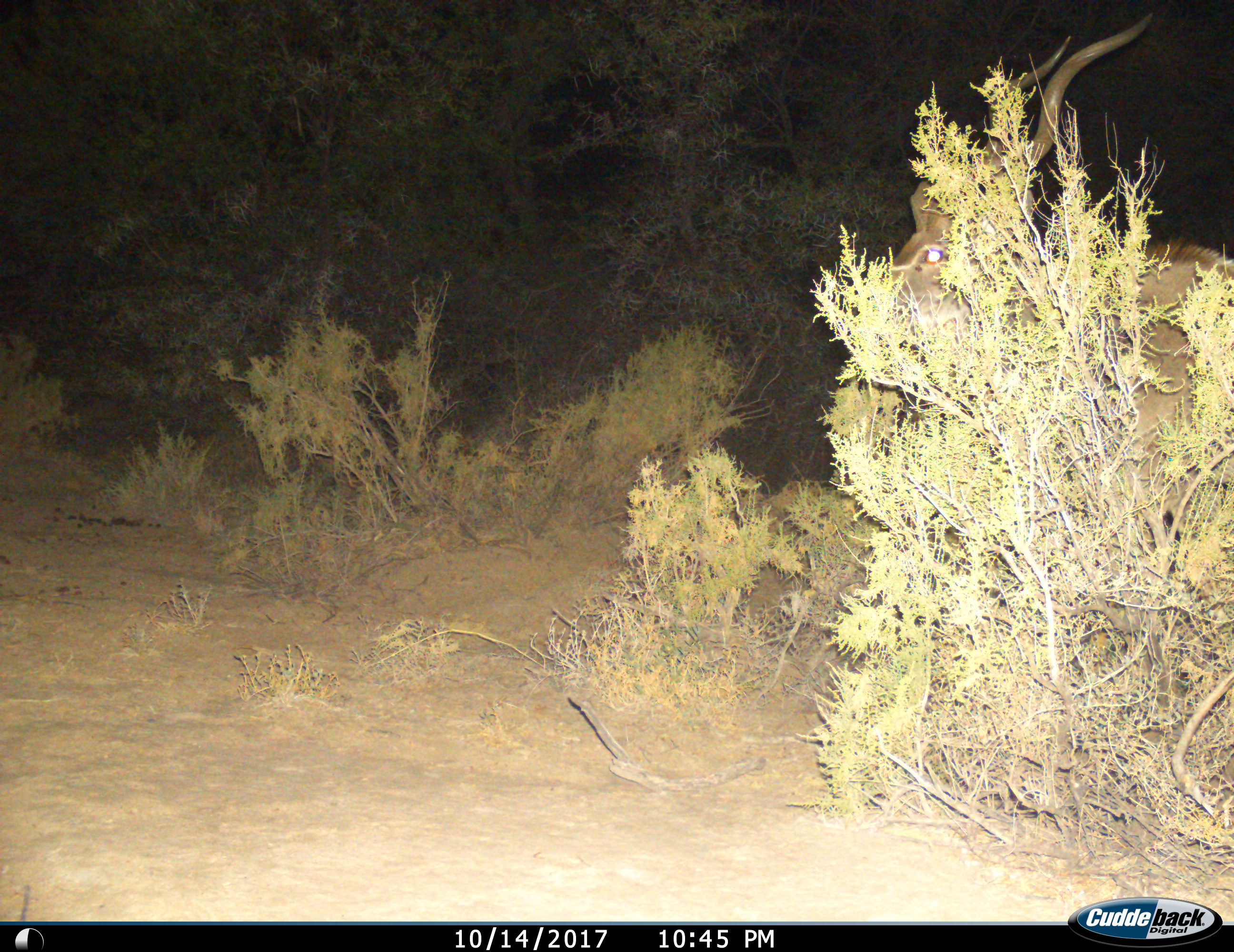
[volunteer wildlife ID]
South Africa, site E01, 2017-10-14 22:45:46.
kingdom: Animalia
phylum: Chordata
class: Mammalia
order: Artiodactyla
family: Bovidae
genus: Tragelaphus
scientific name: Tragelaphus strepsiceros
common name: greater kudu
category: kudu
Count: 1.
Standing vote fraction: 83%.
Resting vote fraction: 0%.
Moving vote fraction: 17%.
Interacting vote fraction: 0%.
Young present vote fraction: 0%.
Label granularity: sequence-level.